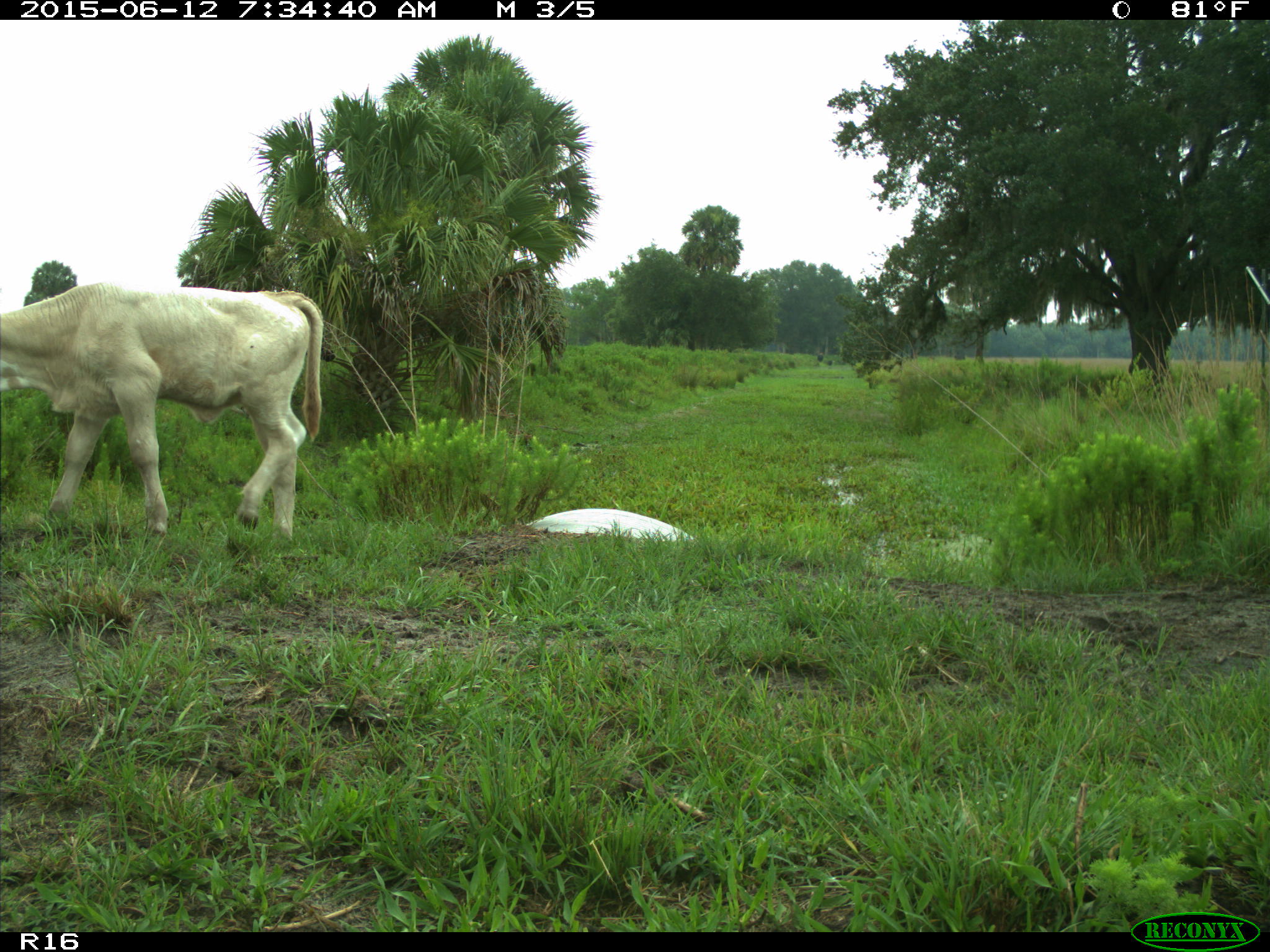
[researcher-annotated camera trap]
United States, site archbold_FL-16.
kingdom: Animalia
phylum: Chordata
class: Mammalia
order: Artiodactyla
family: Bovidae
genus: Bos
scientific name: Bos taurus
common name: domestic cow